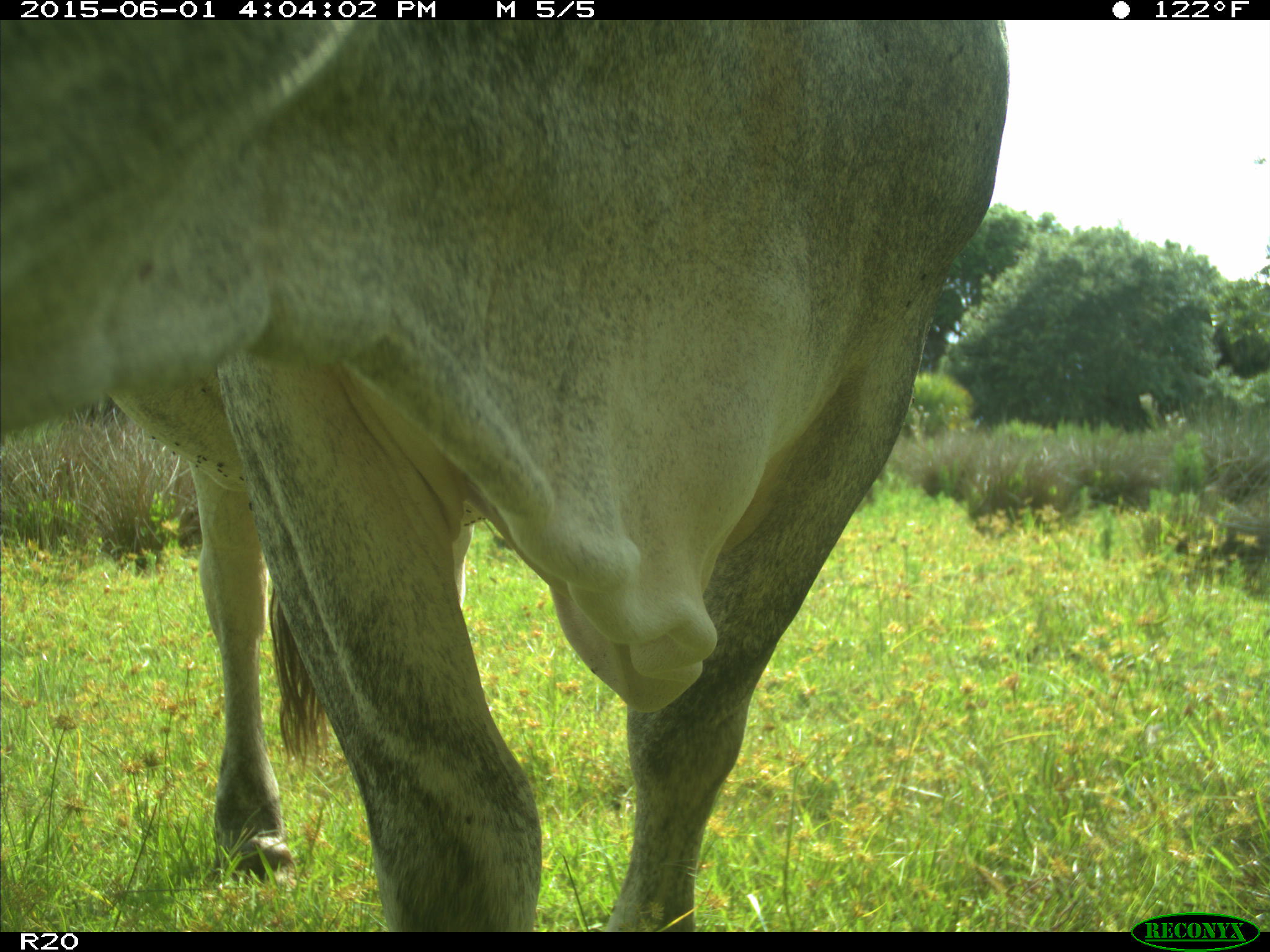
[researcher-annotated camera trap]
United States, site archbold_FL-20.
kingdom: Animalia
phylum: Chordata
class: Mammalia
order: Artiodactyla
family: Bovidae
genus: Bos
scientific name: Bos taurus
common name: domestic cow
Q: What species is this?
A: Bos taurus (domestic cow).